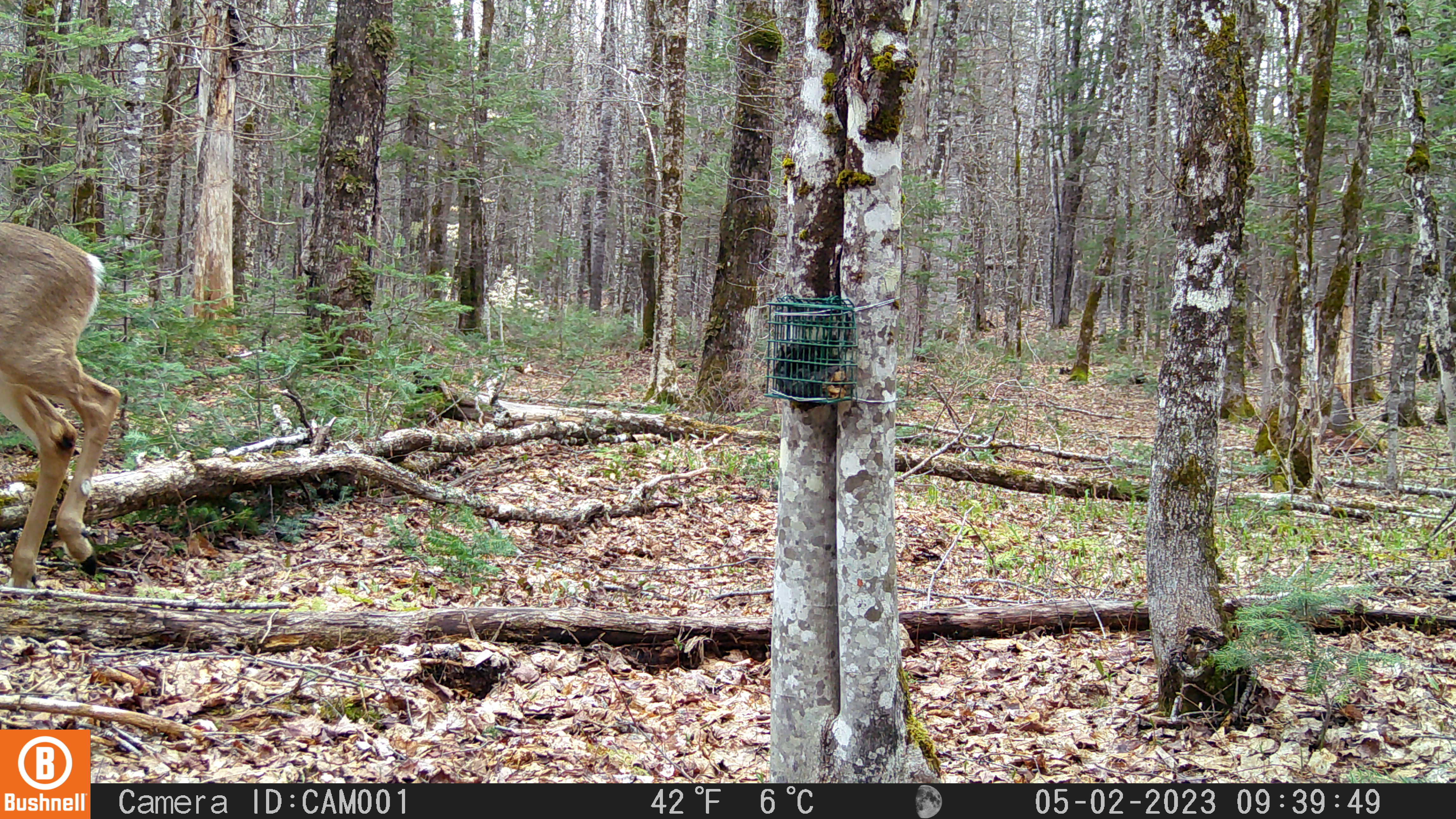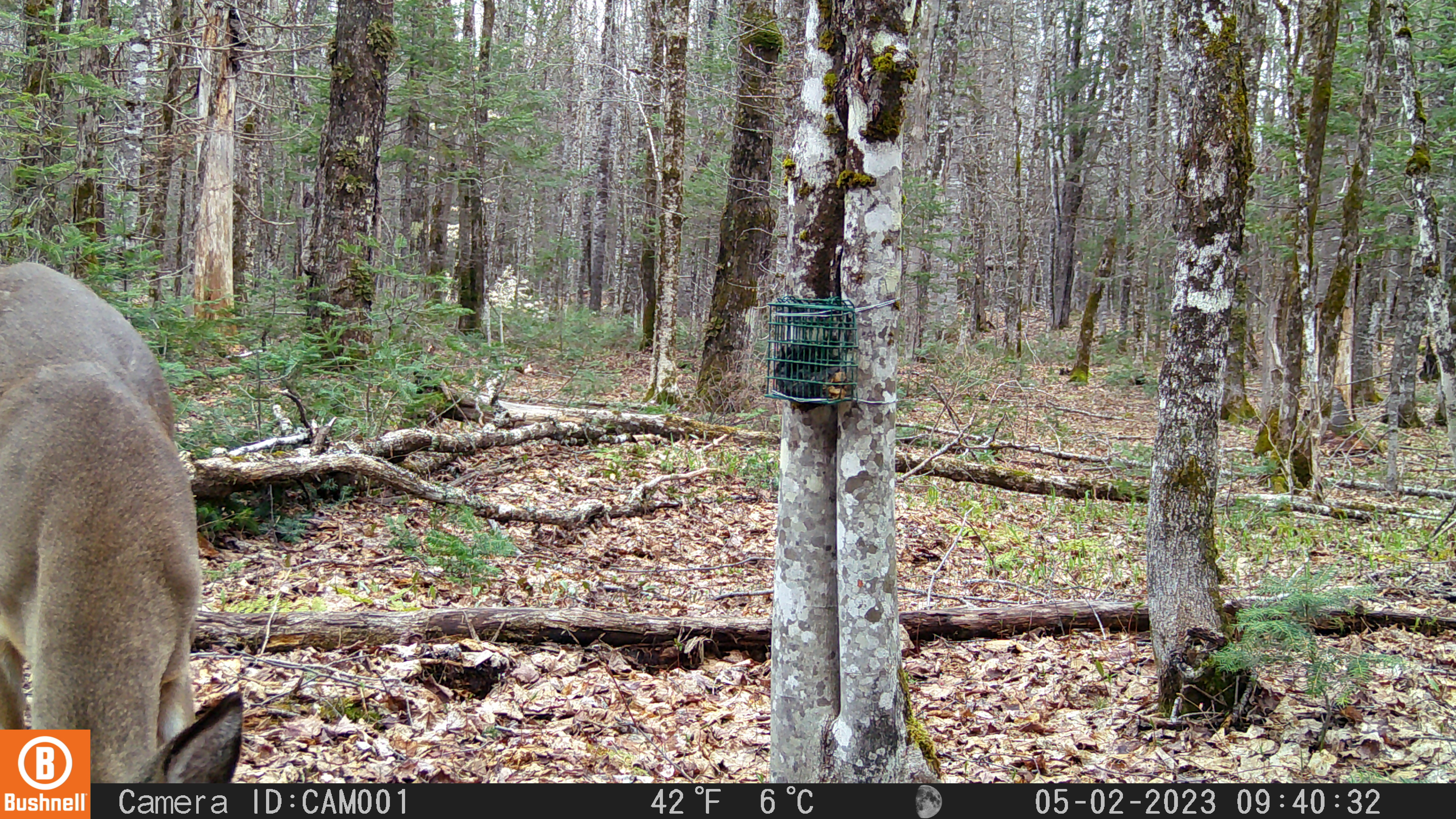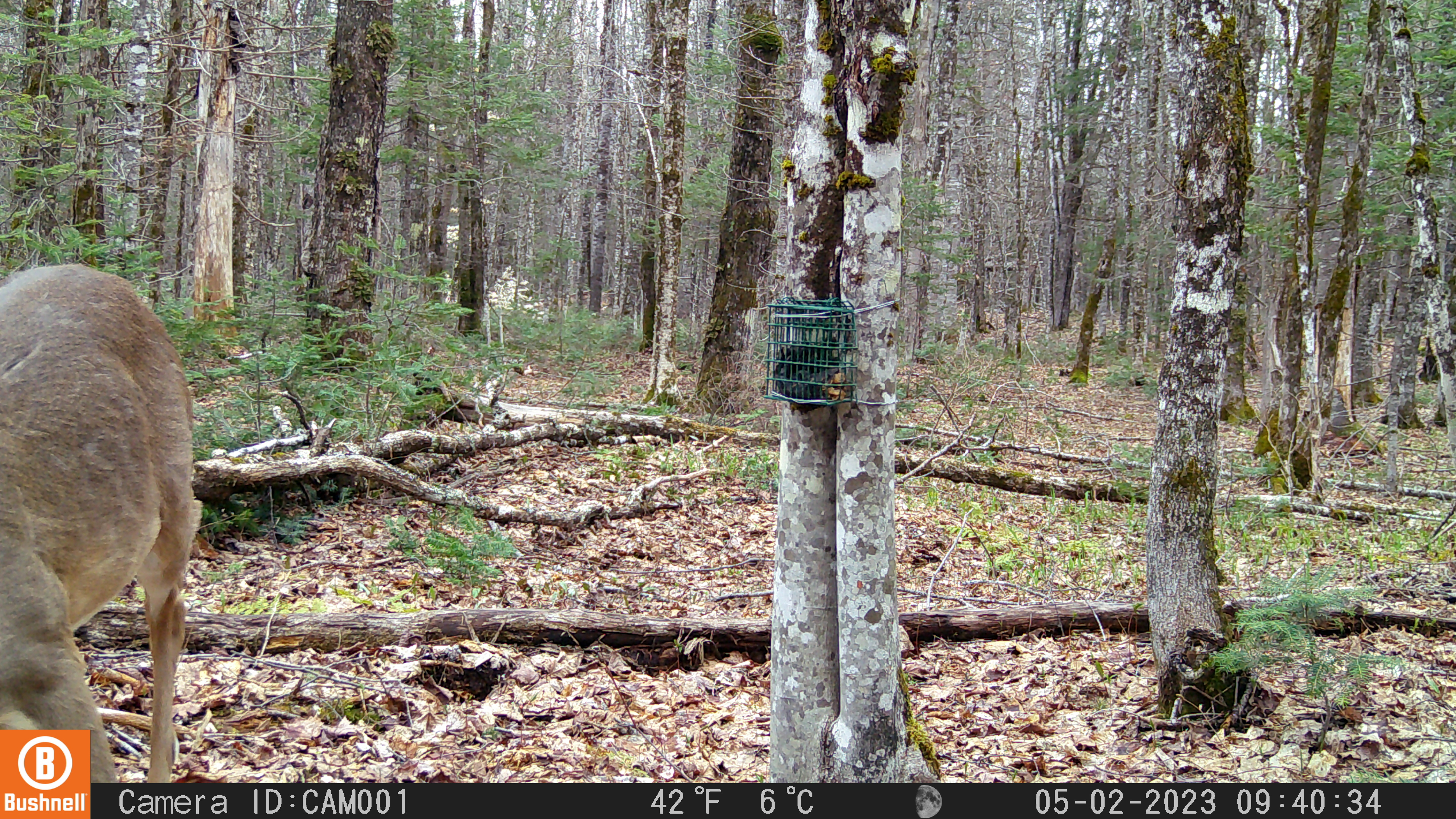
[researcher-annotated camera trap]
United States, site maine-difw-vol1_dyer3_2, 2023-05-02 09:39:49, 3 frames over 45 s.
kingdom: Animalia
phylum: Chordata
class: Mammalia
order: Artiodactyla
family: Cervidae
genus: Odocoileus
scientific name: Odocoileus virginianus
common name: white-tailed deer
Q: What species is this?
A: White-tailed deer (Odocoileus virginianus).